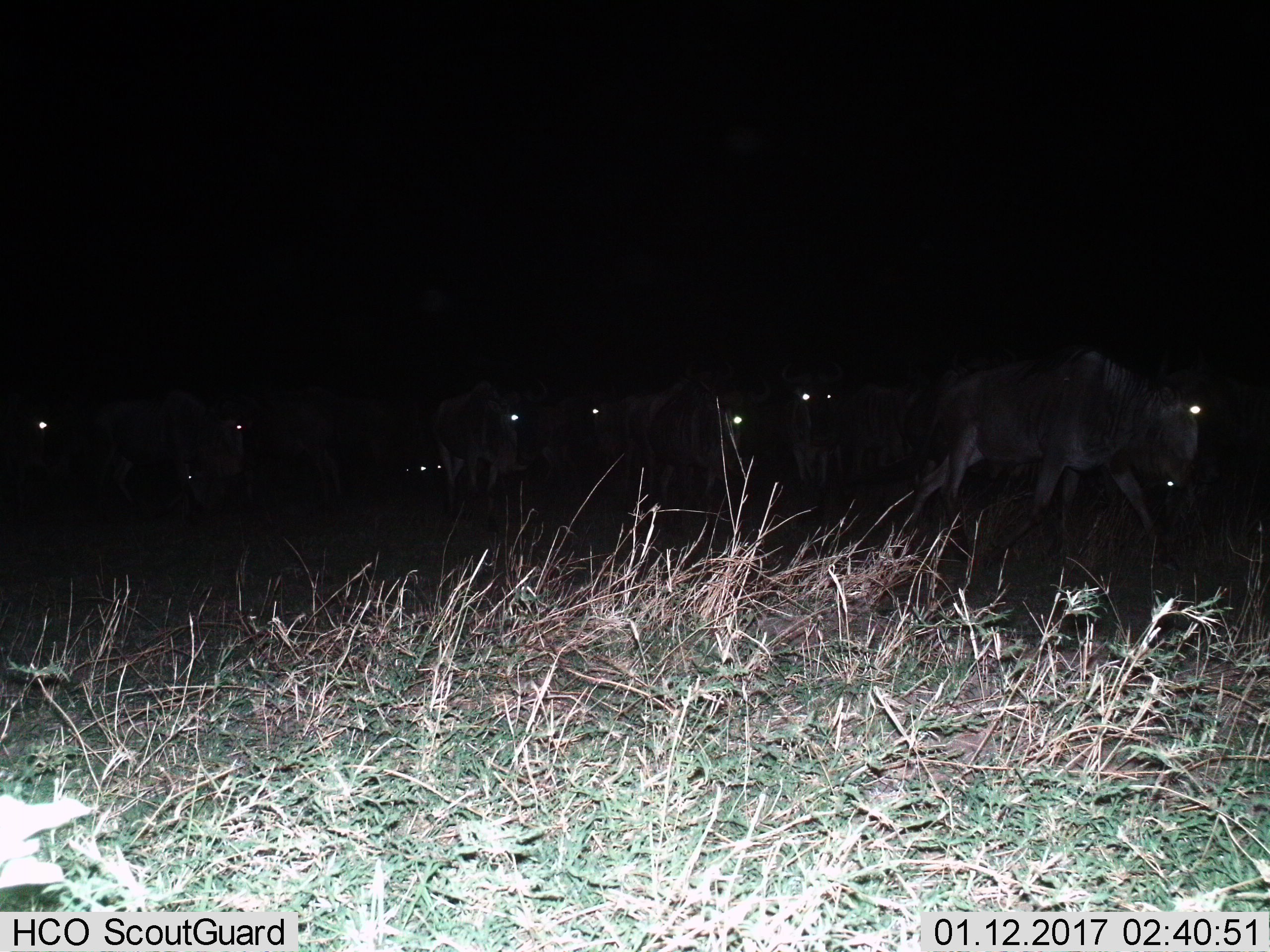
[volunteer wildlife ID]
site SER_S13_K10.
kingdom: Animalia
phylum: Chordata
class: Mammalia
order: Artiodactyla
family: Bovidae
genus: Connochaetes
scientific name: Connochaetes taurinus taurinus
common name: blue wildebeest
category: wildebeestblue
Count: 10.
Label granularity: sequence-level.